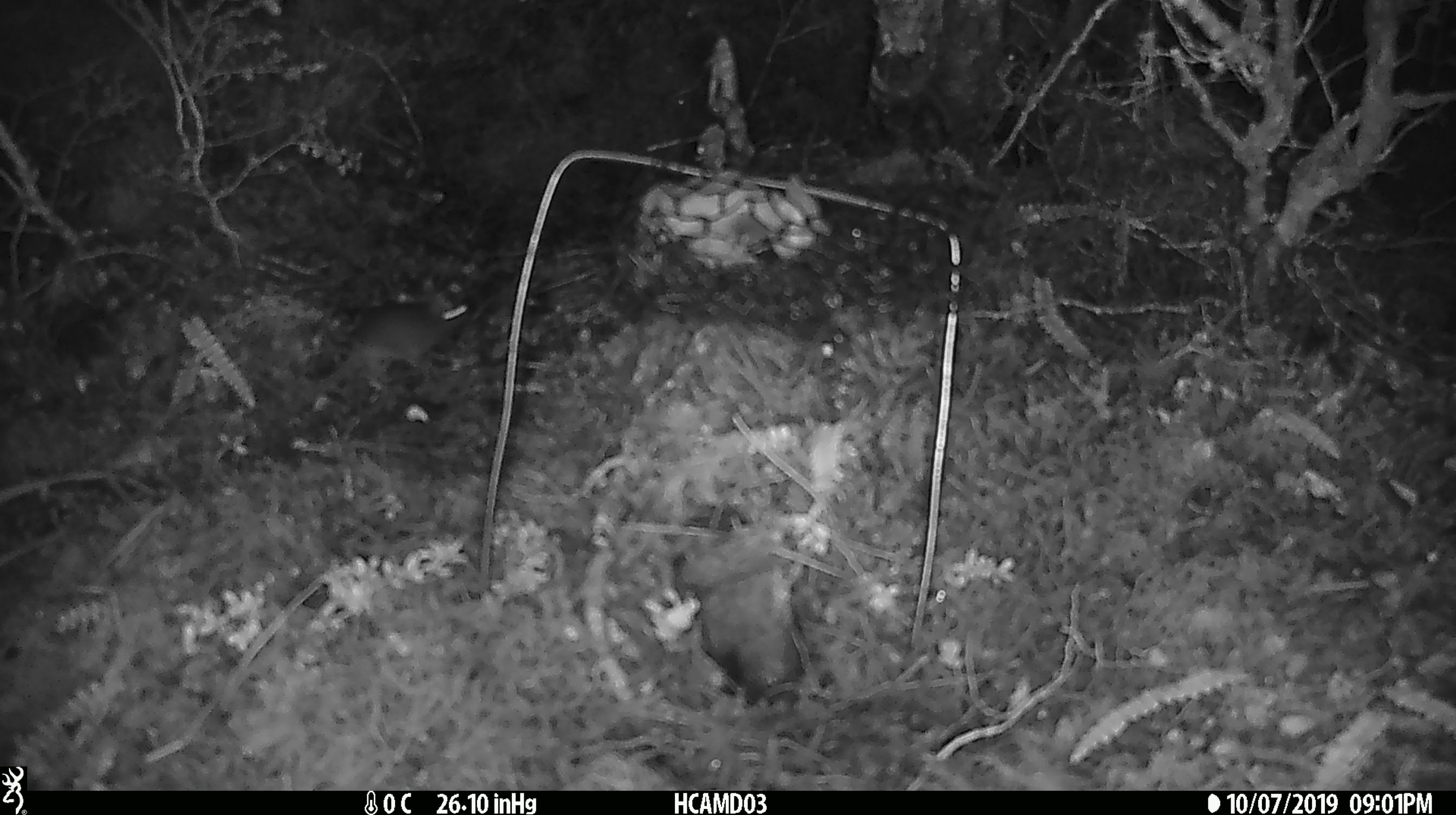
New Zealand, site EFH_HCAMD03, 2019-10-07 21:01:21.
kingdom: Animalia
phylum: Chordata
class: Mammalia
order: Rodentia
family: Muridae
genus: Mus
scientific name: Mus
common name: mouse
Mouse (Mus).